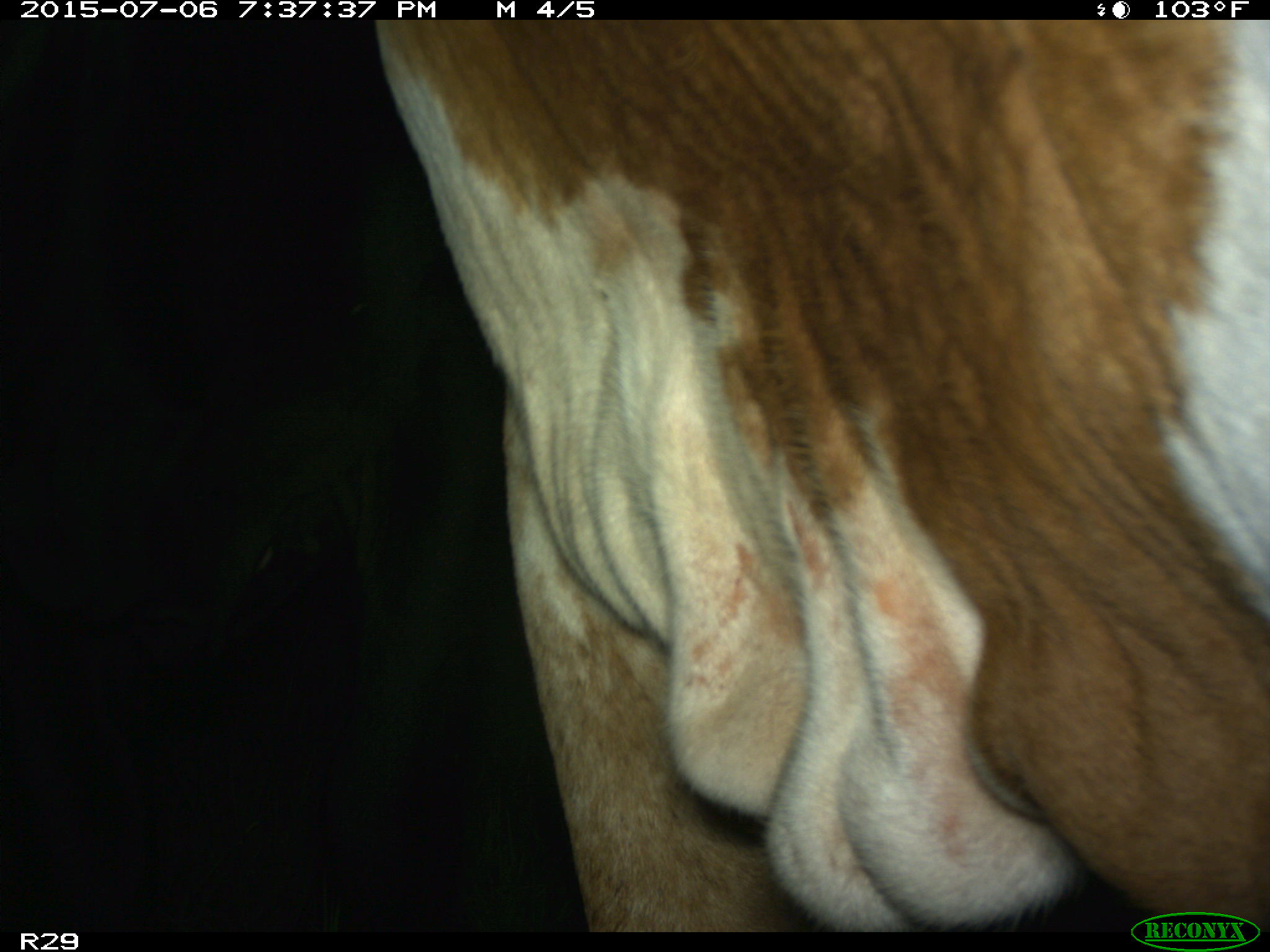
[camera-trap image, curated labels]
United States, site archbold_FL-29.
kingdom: Animalia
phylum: Chordata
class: Mammalia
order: Artiodactyla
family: Bovidae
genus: Bos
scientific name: Bos taurus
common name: domestic cow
Bos taurus (domestic cow).